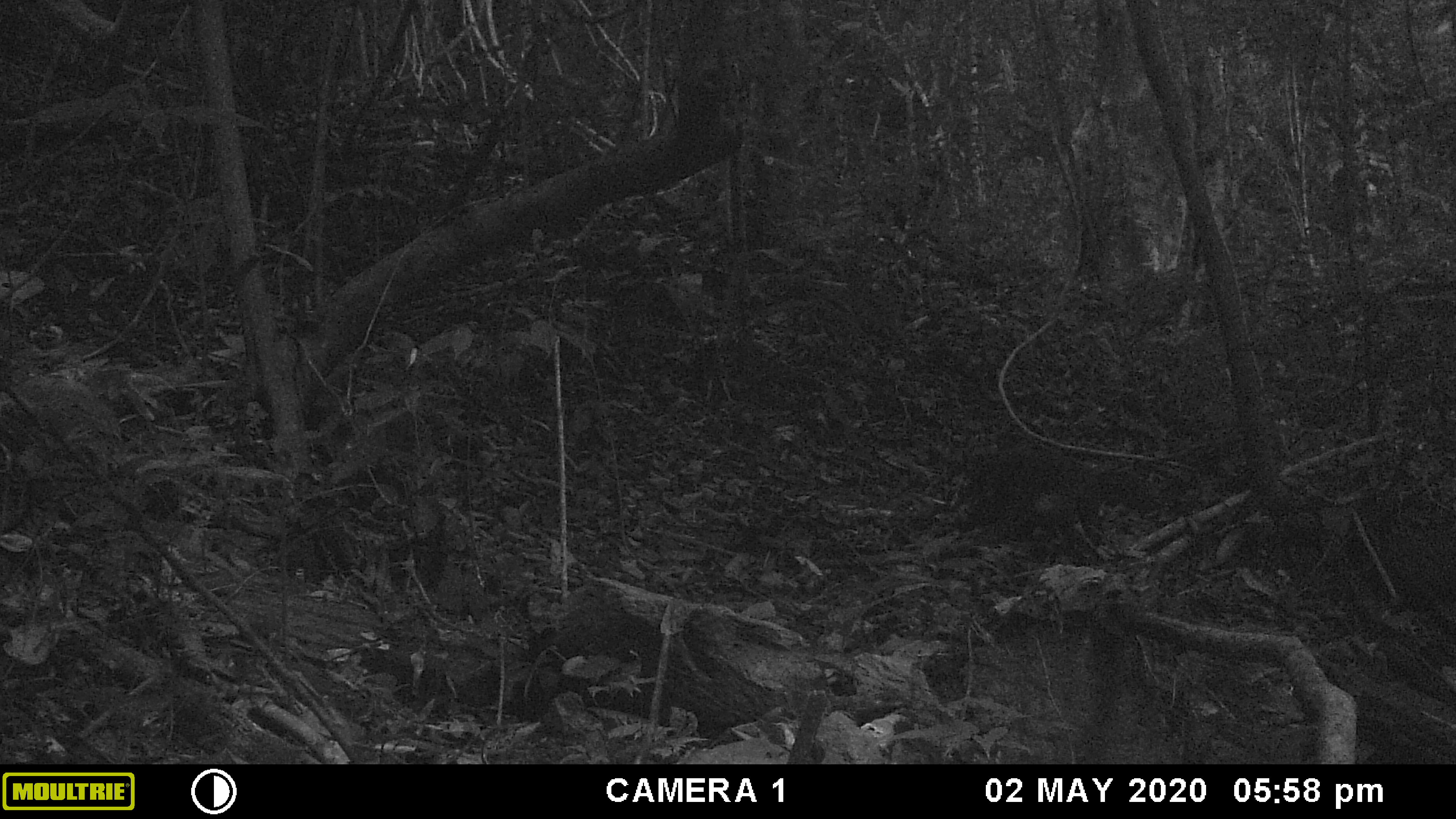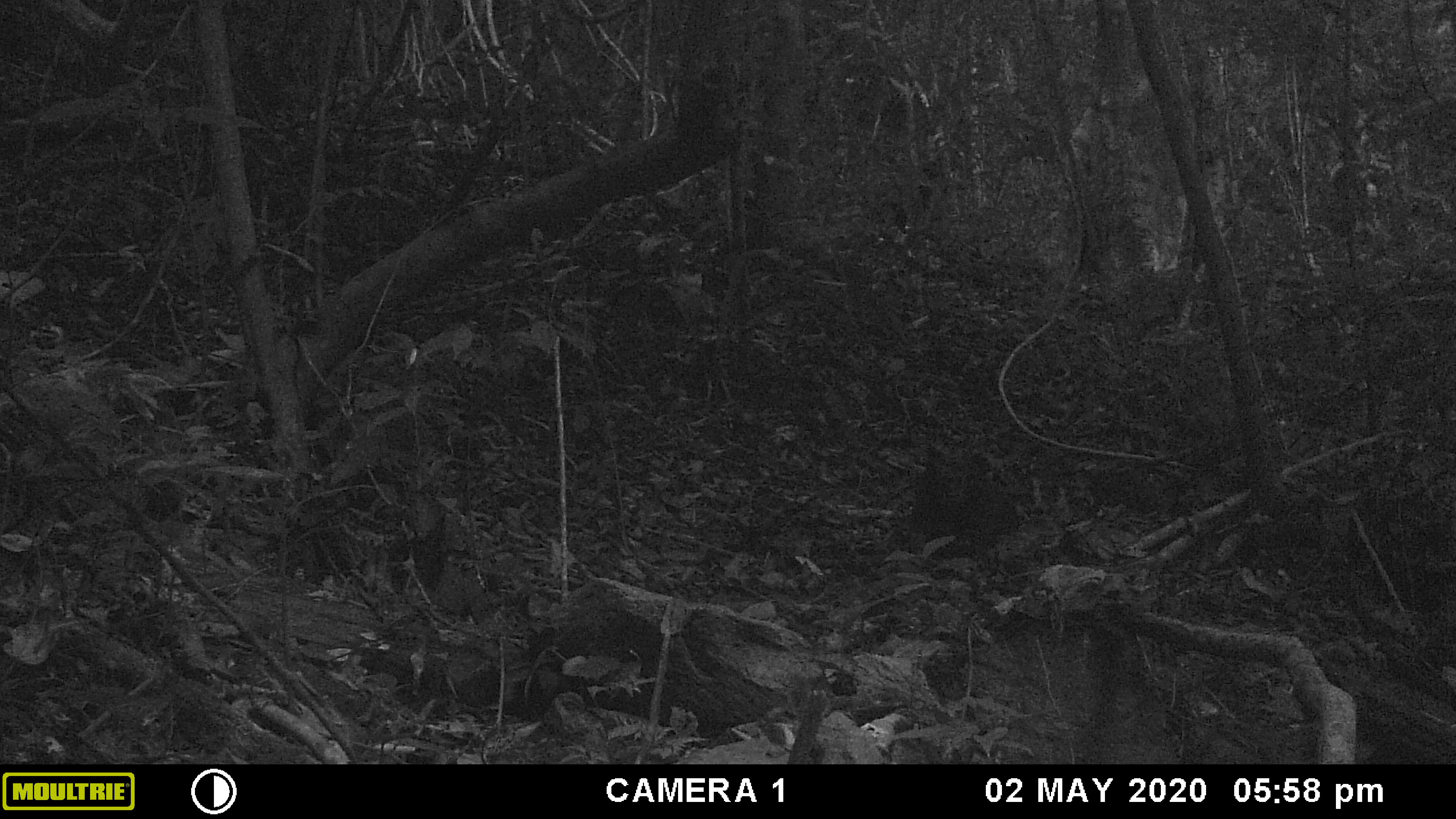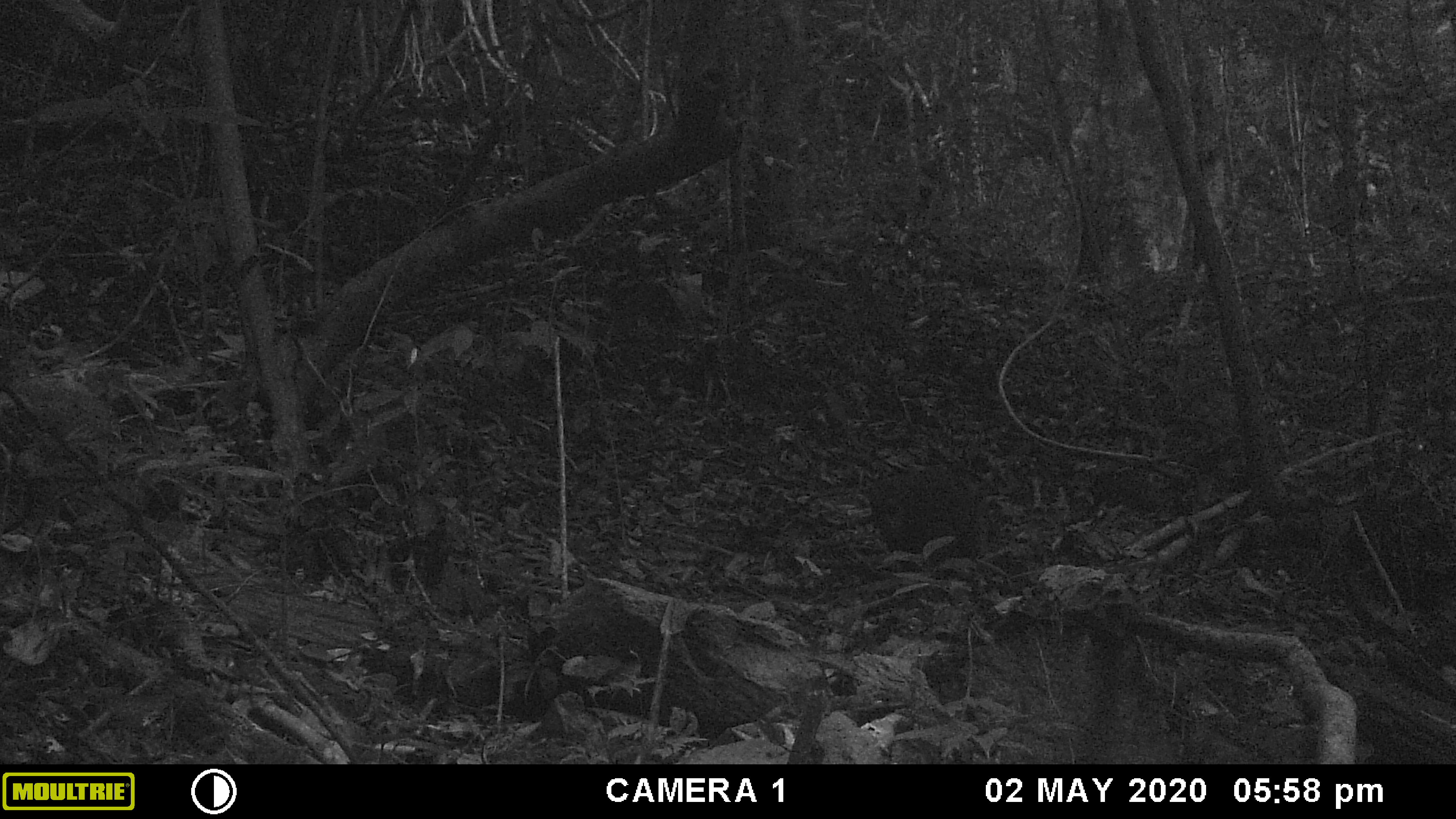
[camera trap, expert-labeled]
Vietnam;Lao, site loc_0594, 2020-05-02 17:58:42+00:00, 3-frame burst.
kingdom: Animalia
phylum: Chordata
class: Mammalia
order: Primates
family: Cercopithecidae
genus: Macaca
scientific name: Macaca arctoides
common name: stump-tailed macaque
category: stump tailed macaque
Stump tailed macaque (stump-tailed macaque) (Macaca arctoides). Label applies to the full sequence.